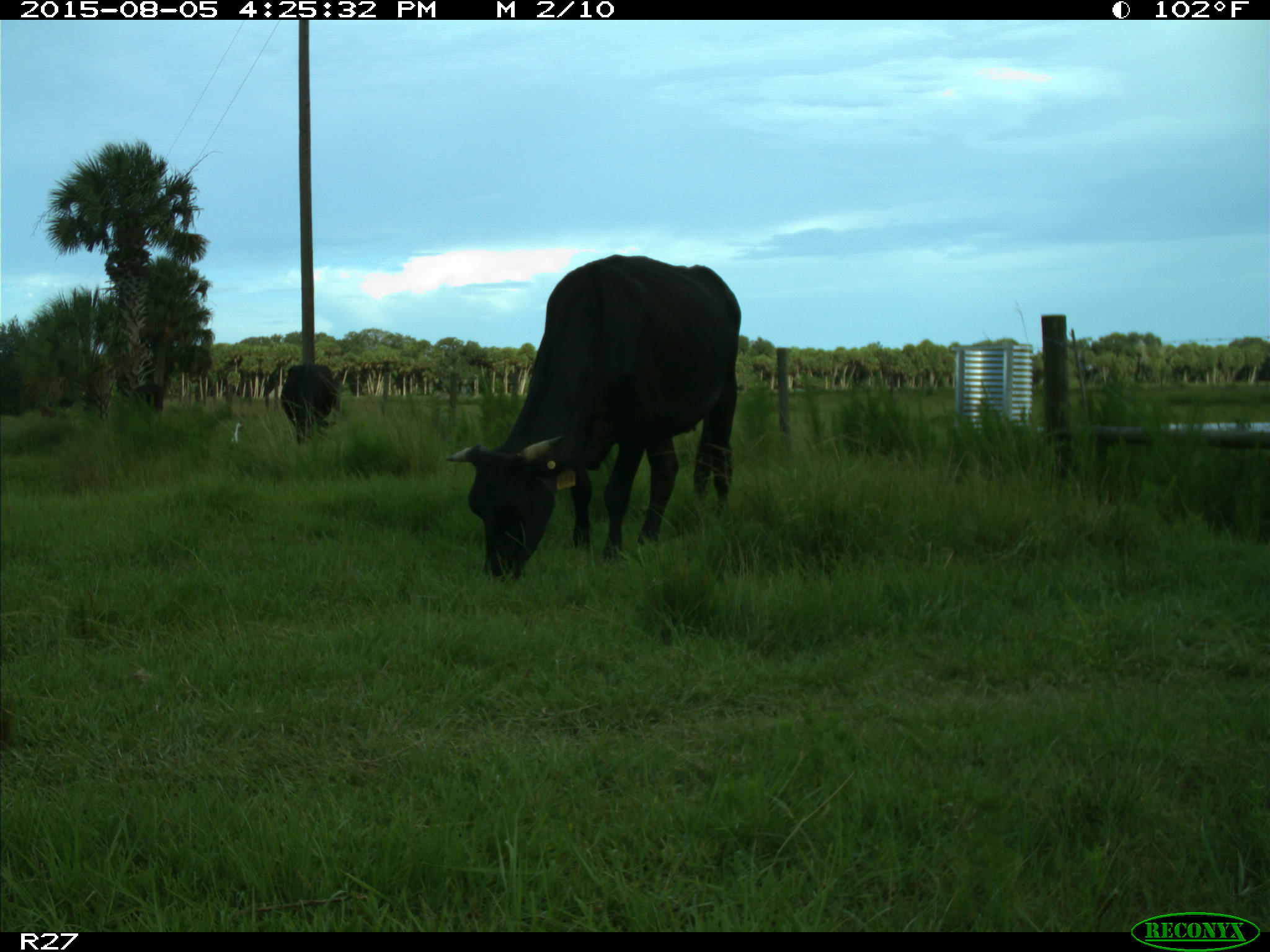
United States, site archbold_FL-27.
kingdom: Animalia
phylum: Chordata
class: Mammalia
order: Artiodactyla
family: Bovidae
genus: Bos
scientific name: Bos taurus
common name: domestic cow